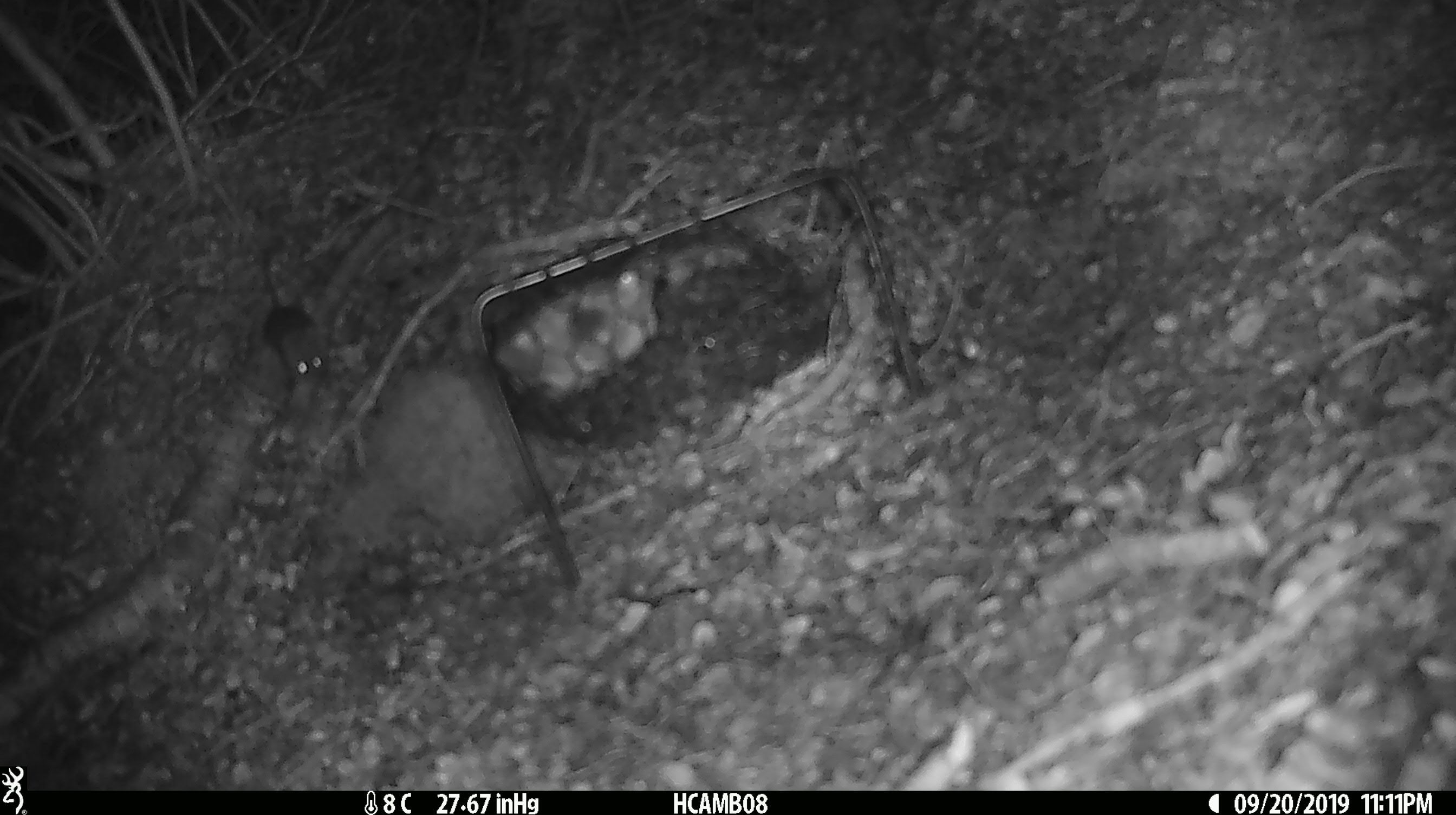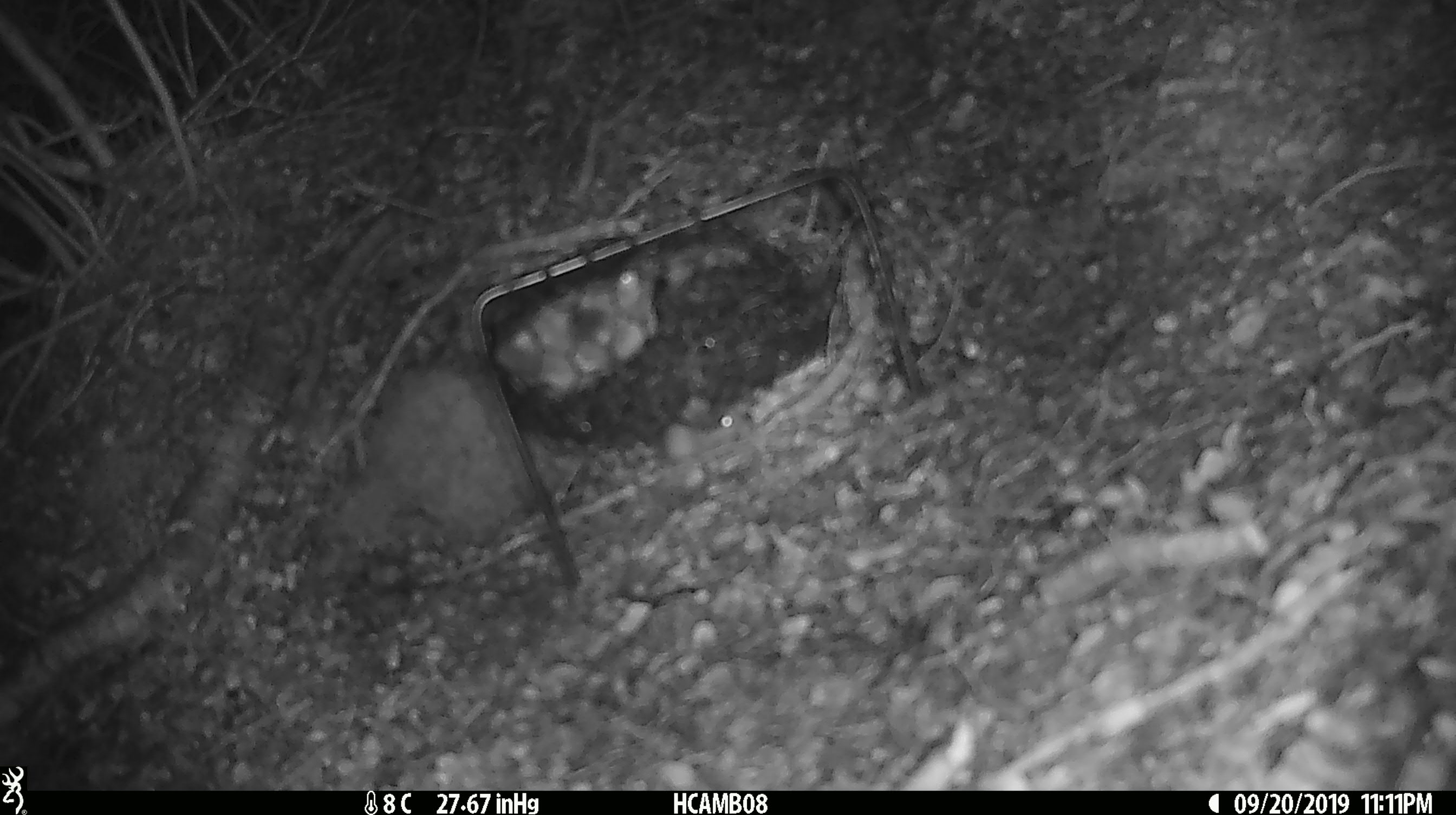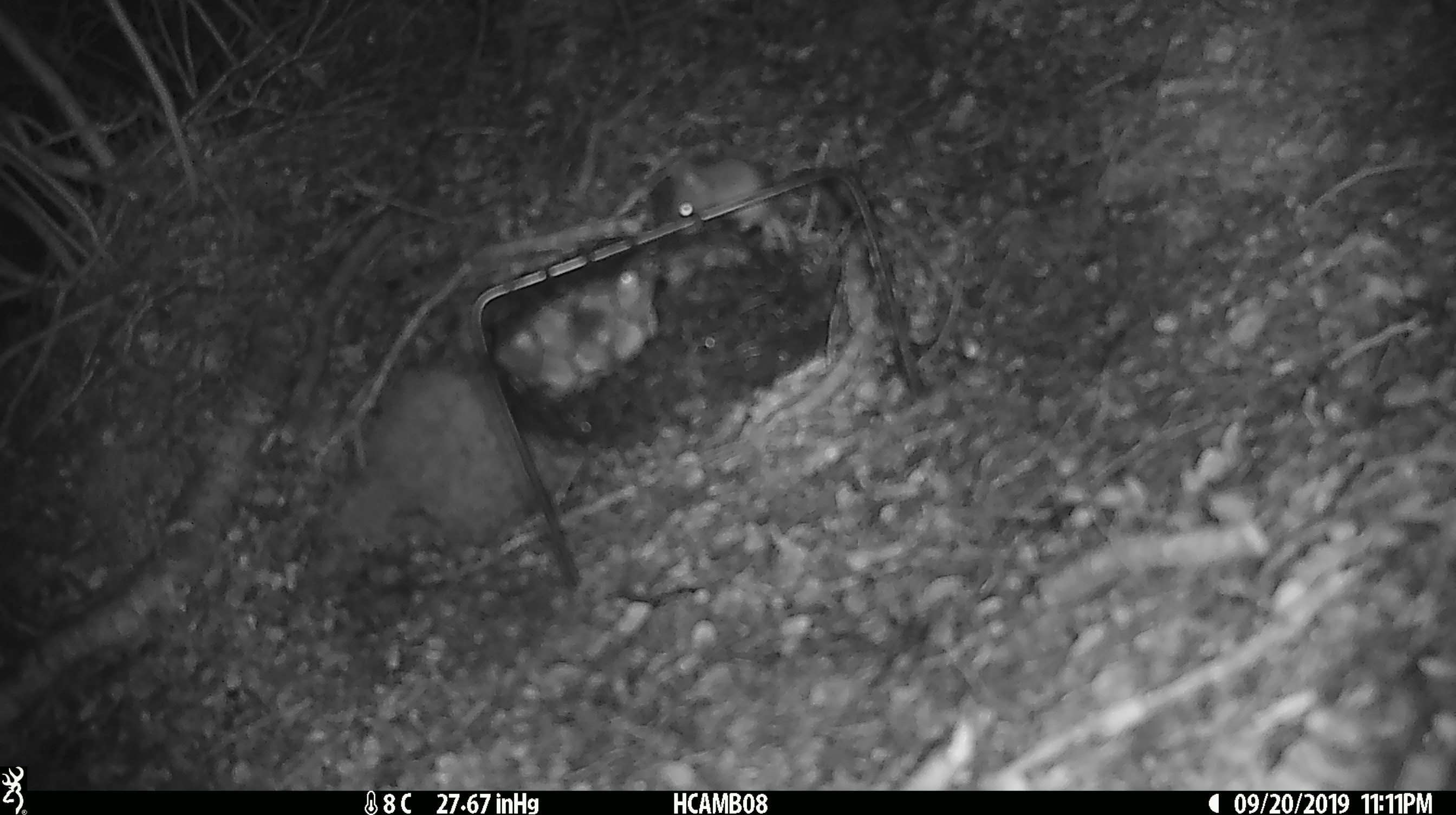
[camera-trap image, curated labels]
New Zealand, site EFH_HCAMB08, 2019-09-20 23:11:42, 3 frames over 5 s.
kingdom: Animalia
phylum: Chordata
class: Mammalia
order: Rodentia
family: Muridae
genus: Mus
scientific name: Mus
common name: mouse